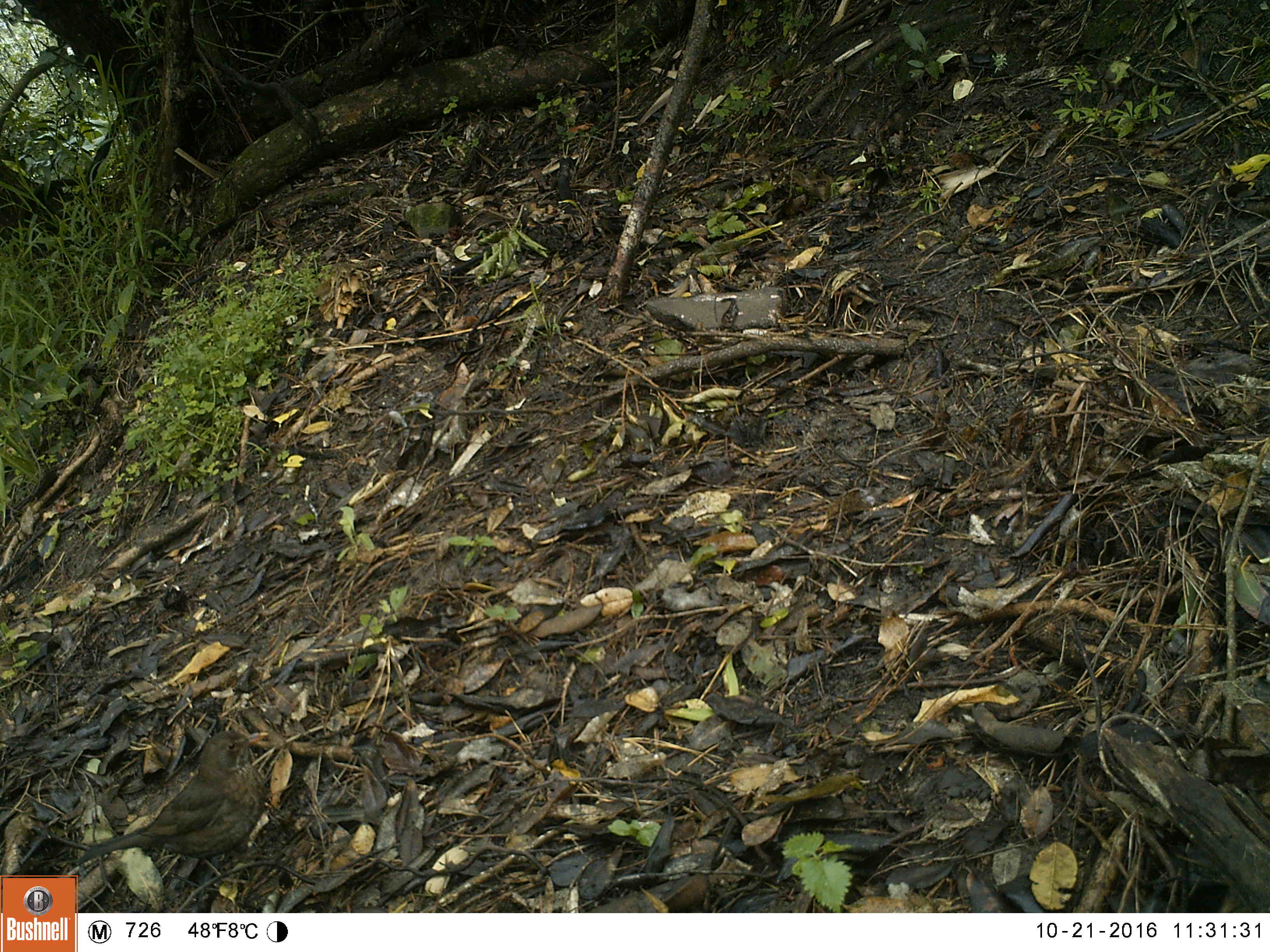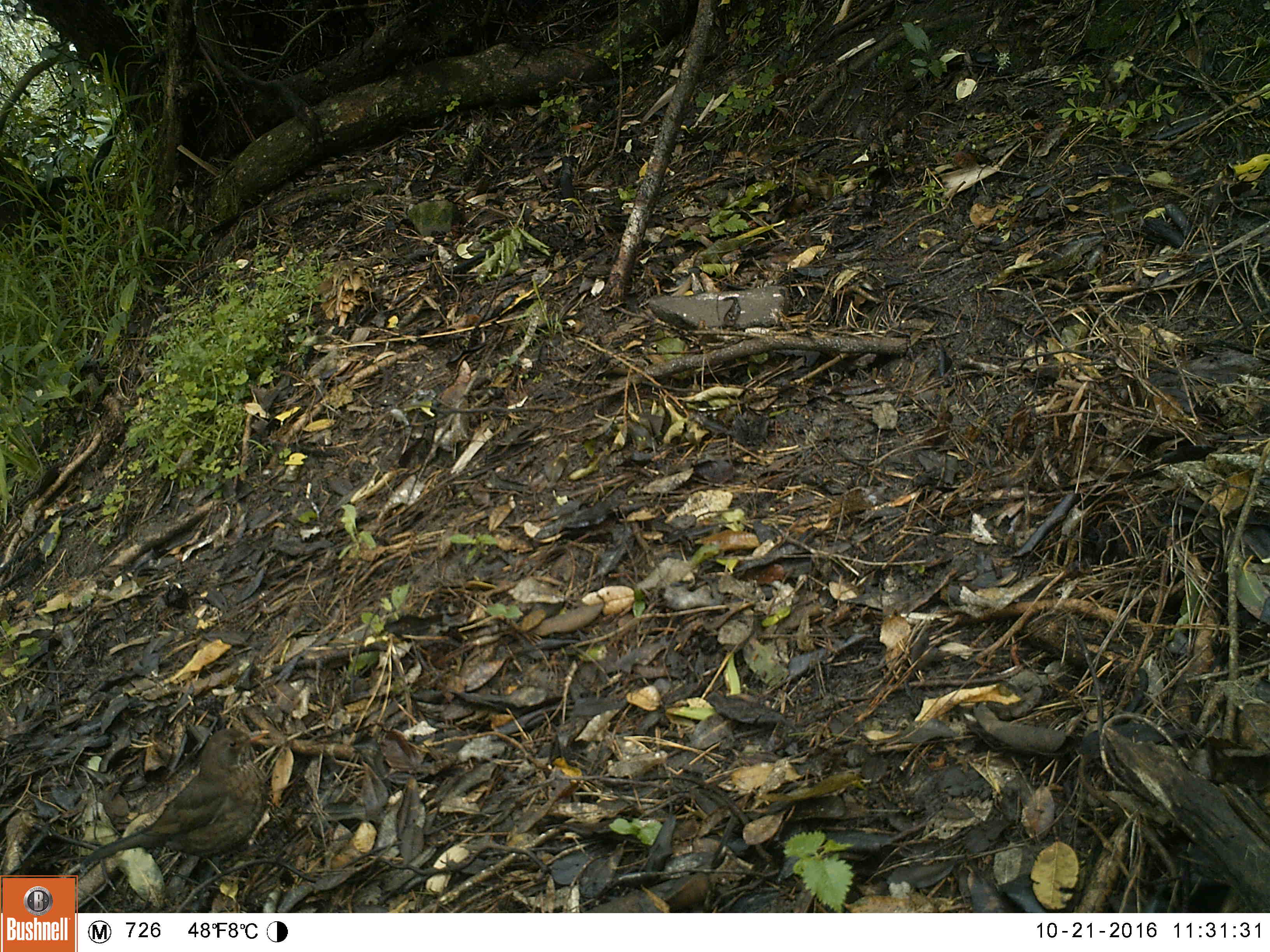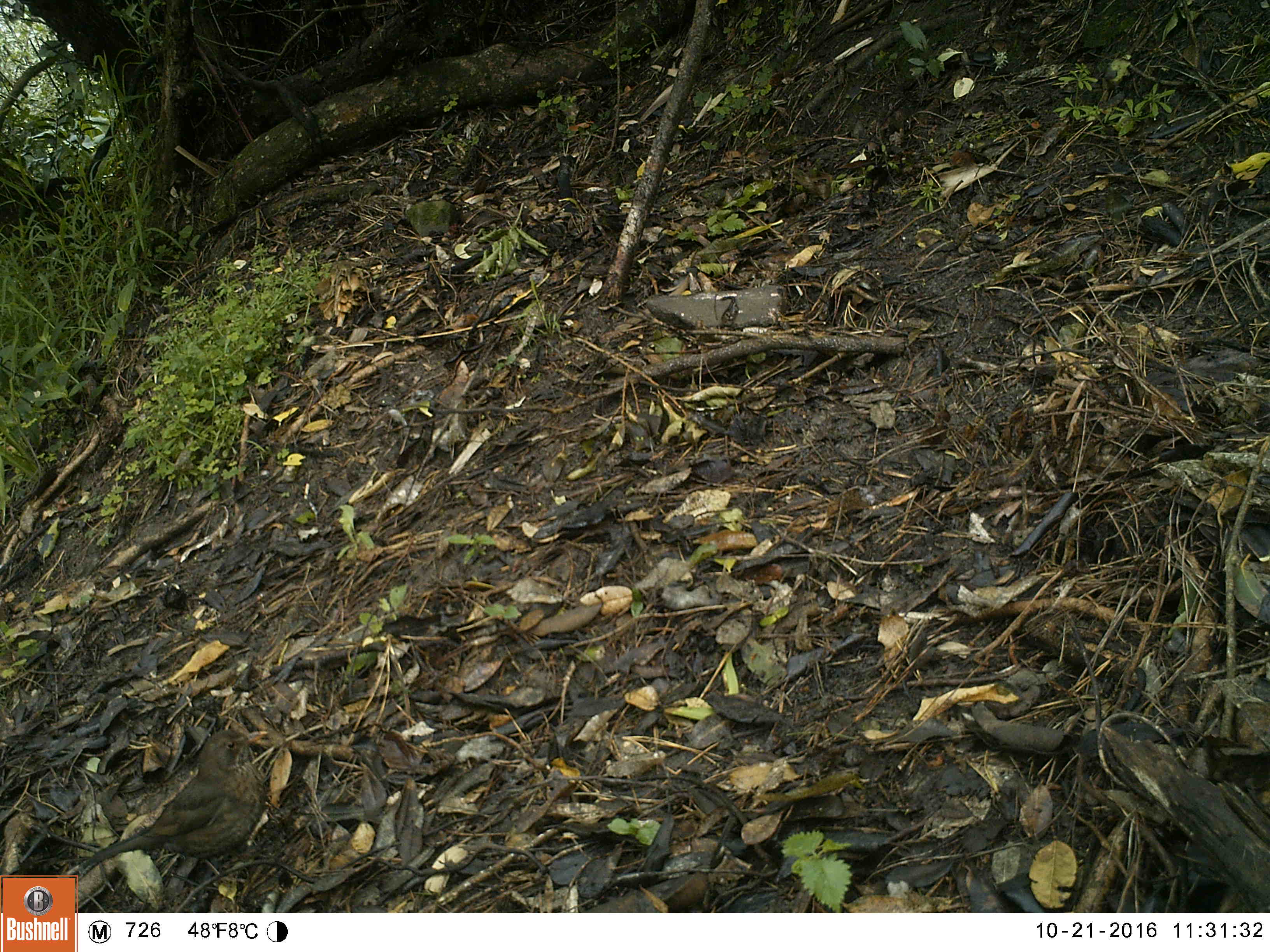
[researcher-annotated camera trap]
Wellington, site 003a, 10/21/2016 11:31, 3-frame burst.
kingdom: Animalia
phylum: Chordata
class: Aves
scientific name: Aves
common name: bird